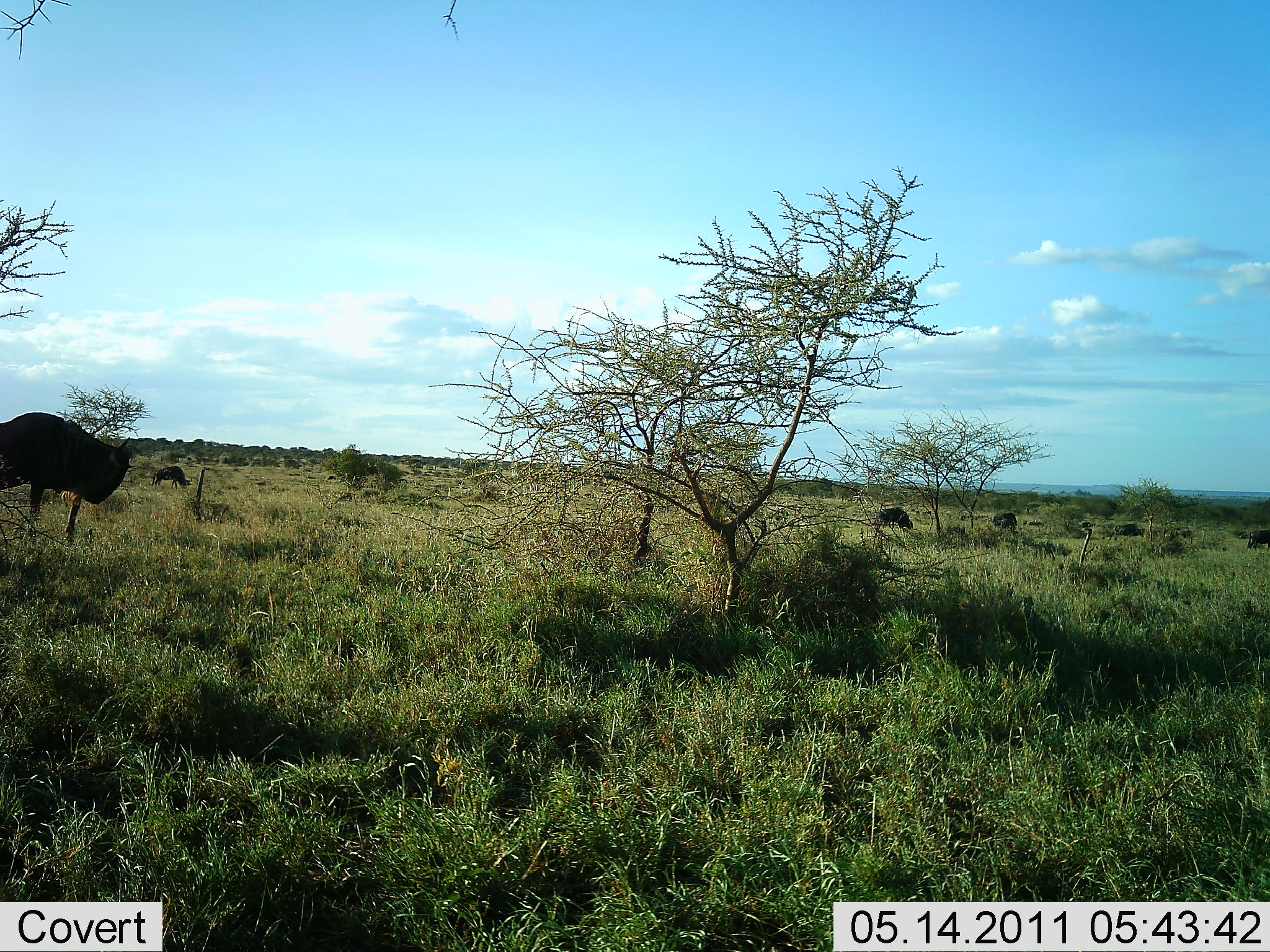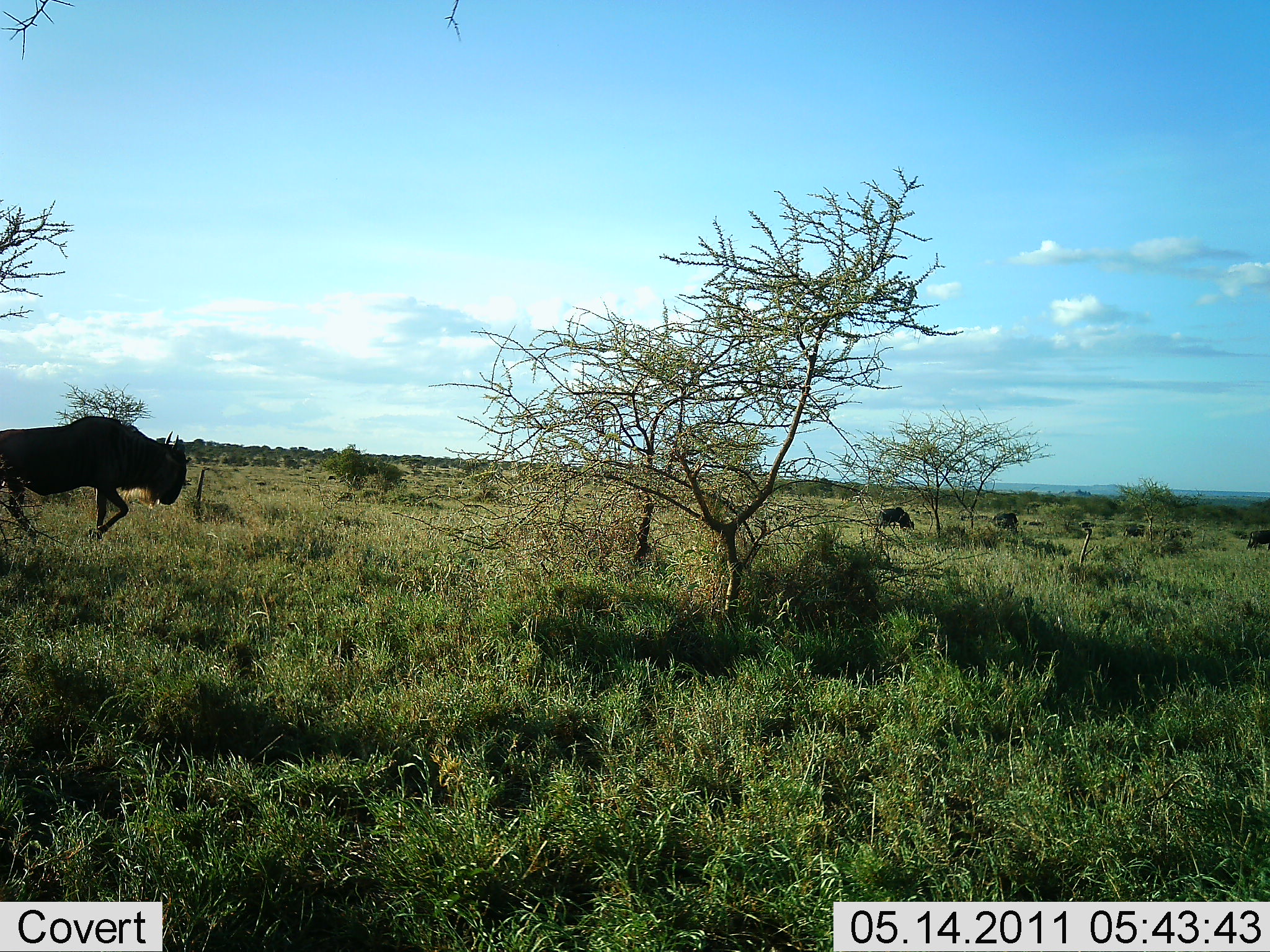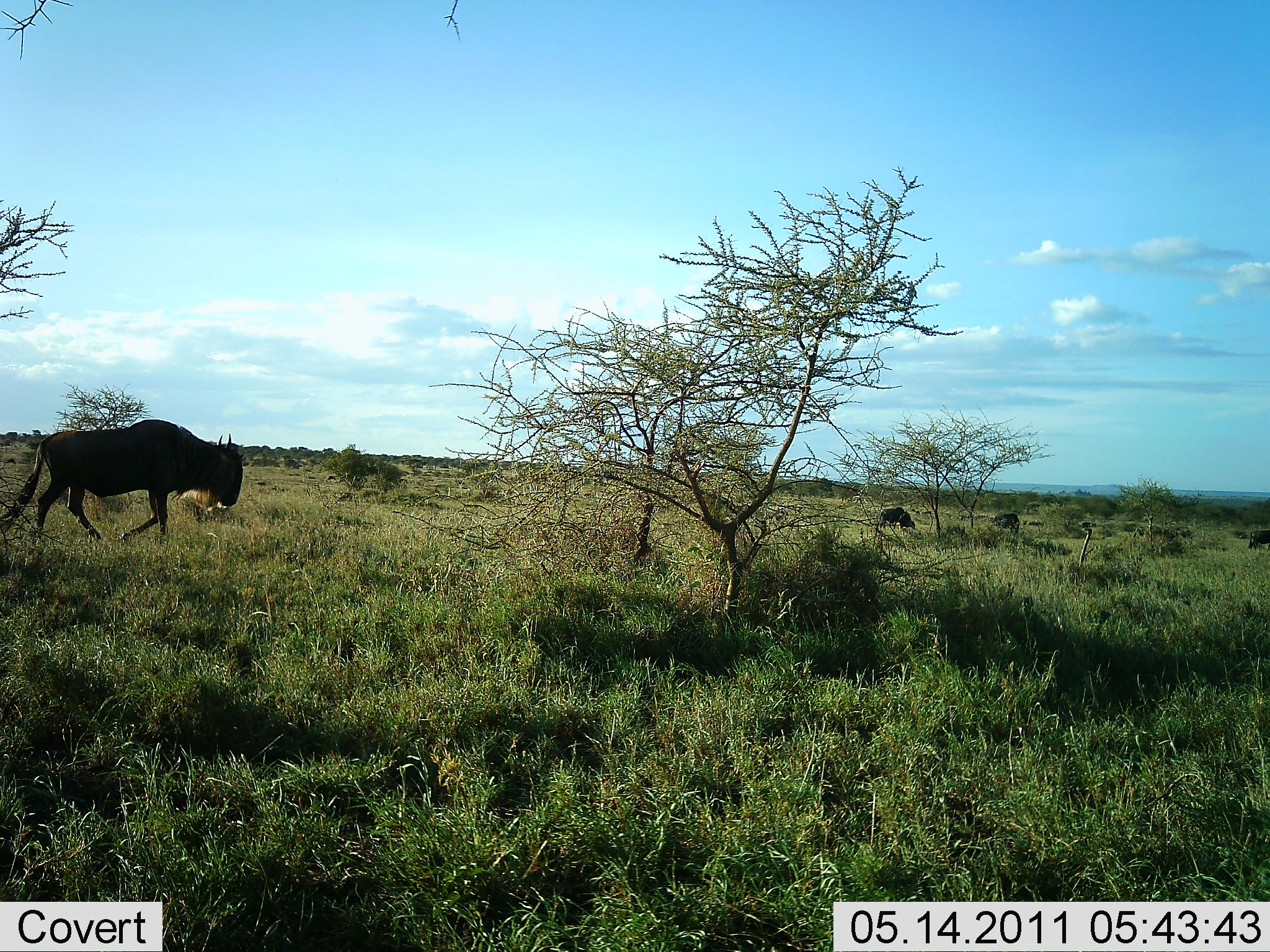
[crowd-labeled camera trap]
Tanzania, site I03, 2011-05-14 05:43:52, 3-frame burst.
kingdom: Animalia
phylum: Chordata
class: Mammalia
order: Artiodactyla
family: Bovidae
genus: Connochaetes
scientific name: Connochaetes taurinus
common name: blue wildebeest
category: wildebeest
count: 5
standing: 25%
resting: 0%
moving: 92%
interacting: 0%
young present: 0%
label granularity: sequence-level